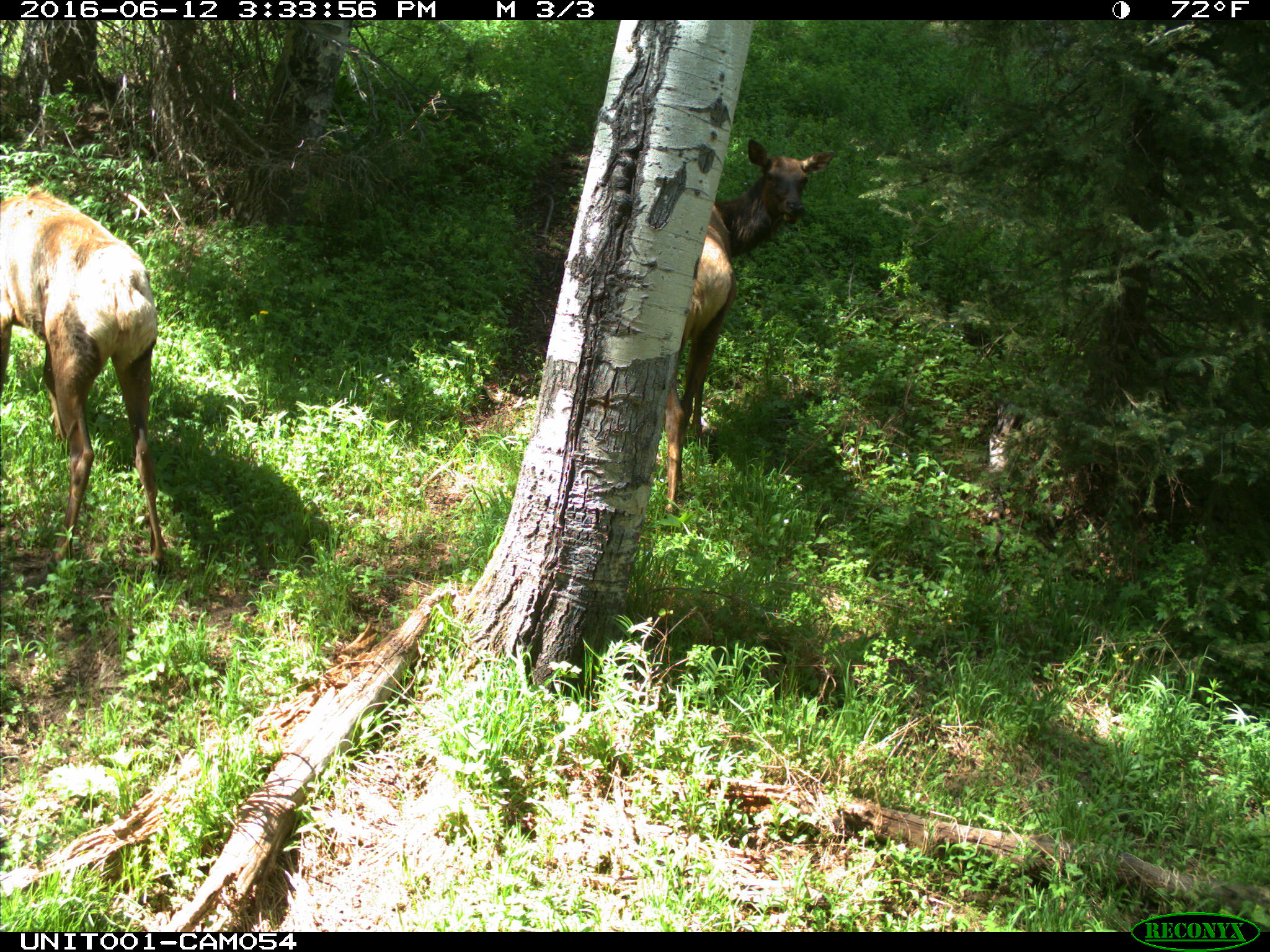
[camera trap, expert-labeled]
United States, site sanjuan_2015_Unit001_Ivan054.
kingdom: Animalia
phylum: Chordata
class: Mammalia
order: Artiodactyla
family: Cervidae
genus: Cervus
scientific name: Cervus elaphus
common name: red deer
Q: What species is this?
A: Cervus elaphus (red deer).